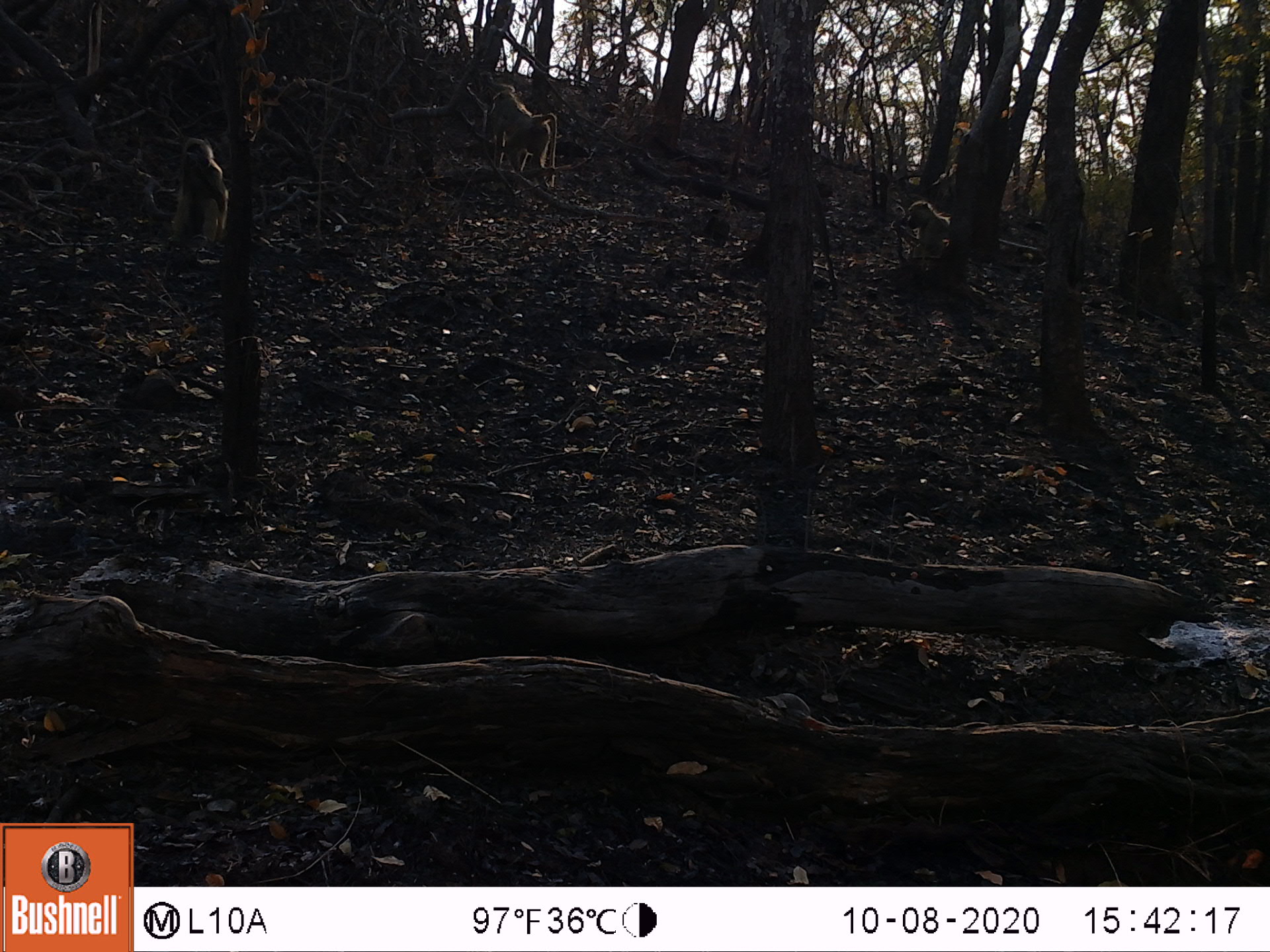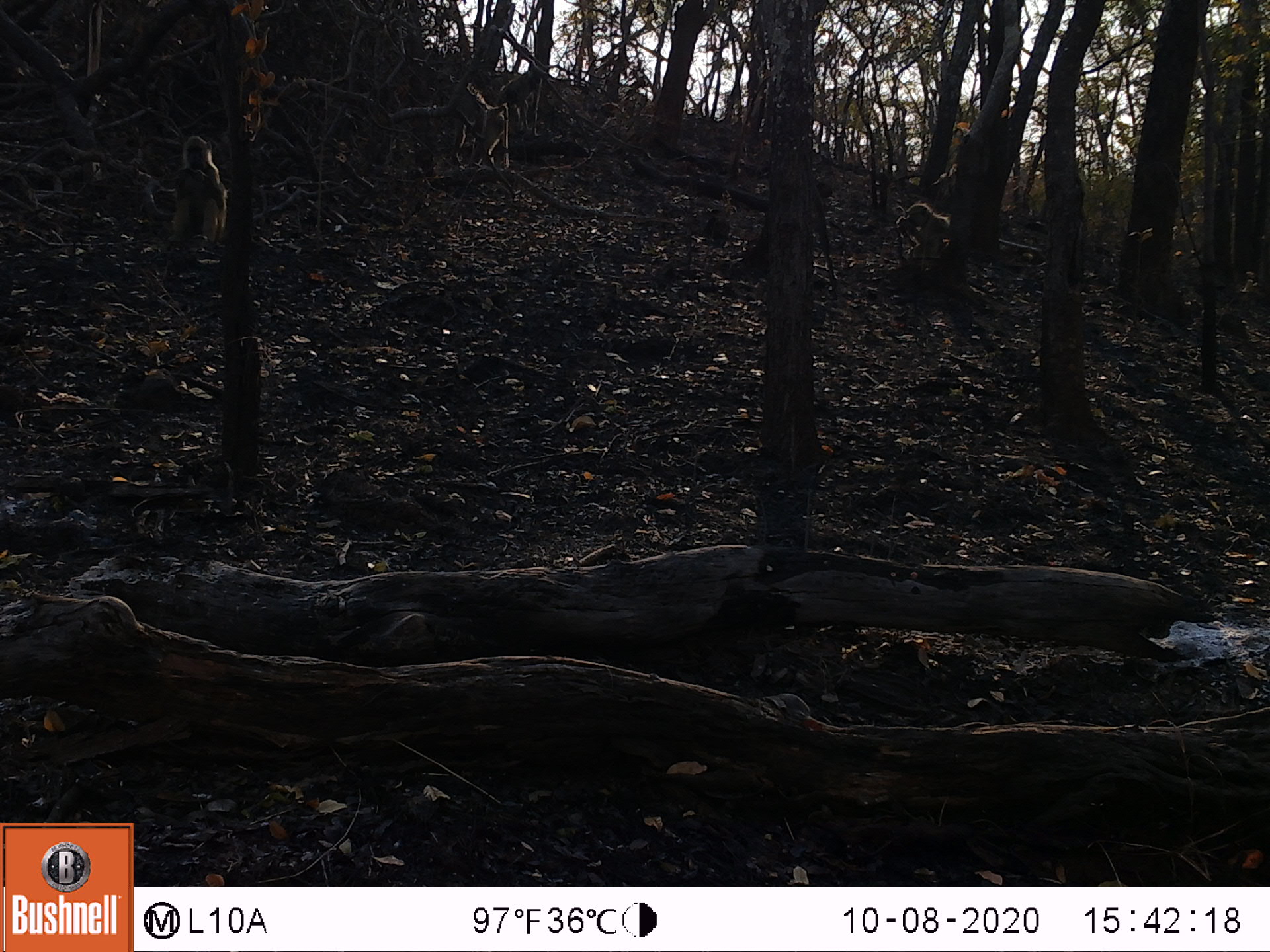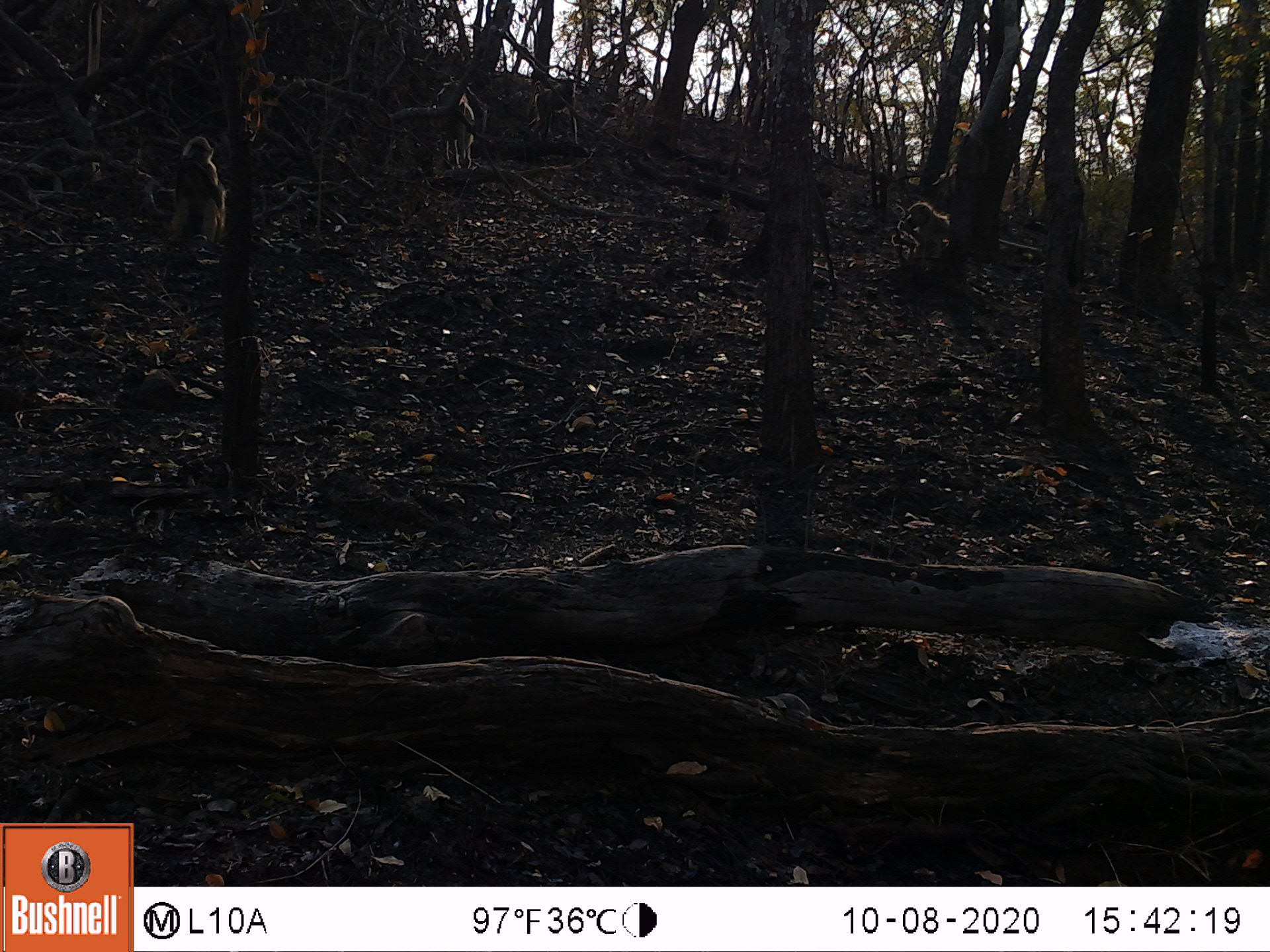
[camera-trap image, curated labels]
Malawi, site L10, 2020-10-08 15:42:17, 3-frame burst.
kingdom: Animalia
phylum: Chordata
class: Mammalia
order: Primates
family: Cercopithecidae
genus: Papio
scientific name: Papio cynocephalus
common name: yellow baboon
Yellow baboon (Papio cynocephalus), count 3.